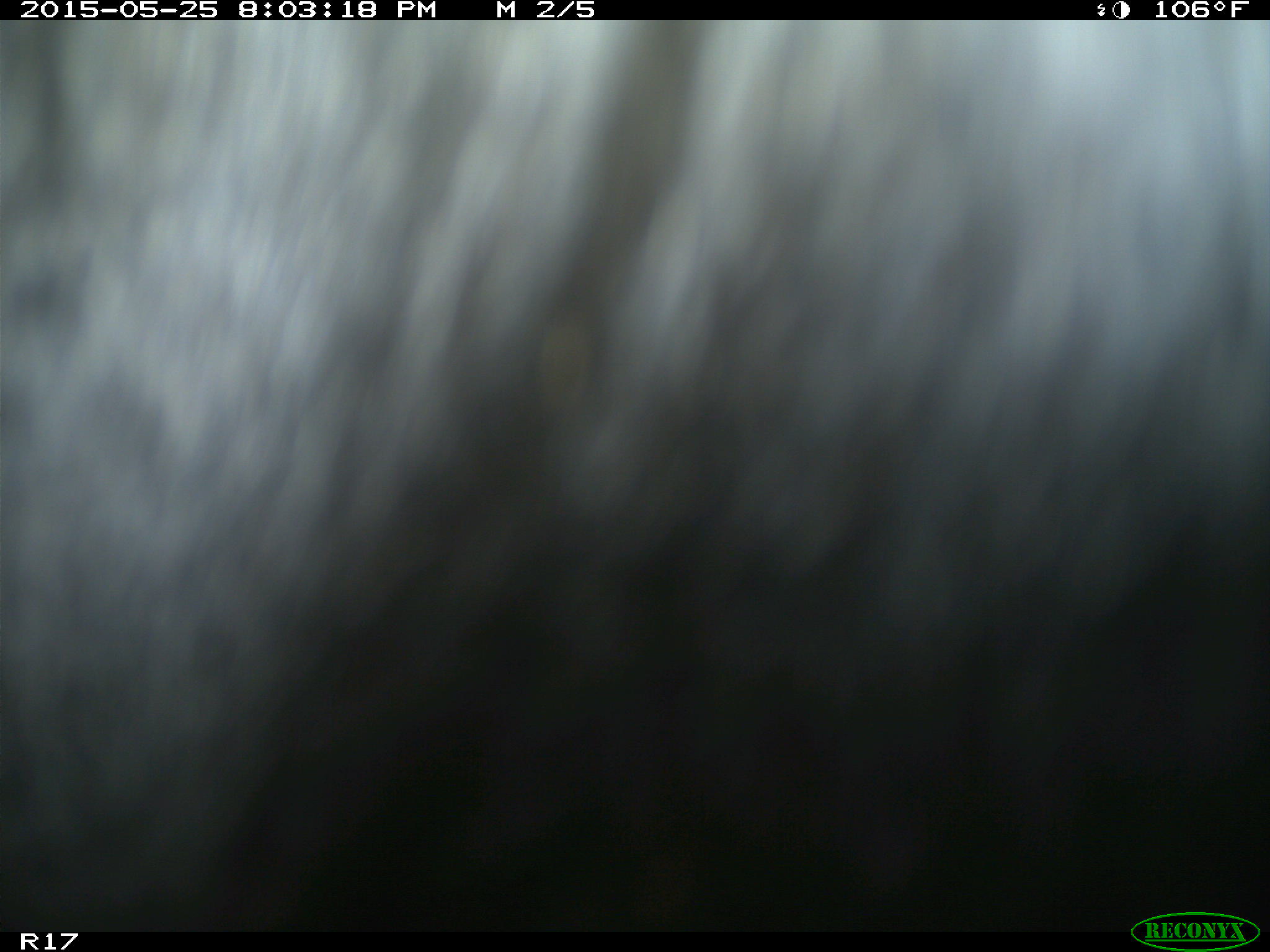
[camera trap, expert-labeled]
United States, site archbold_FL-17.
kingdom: Animalia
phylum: Chordata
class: Mammalia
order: Artiodactyla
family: Bovidae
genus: Bos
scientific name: Bos taurus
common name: domestic cow